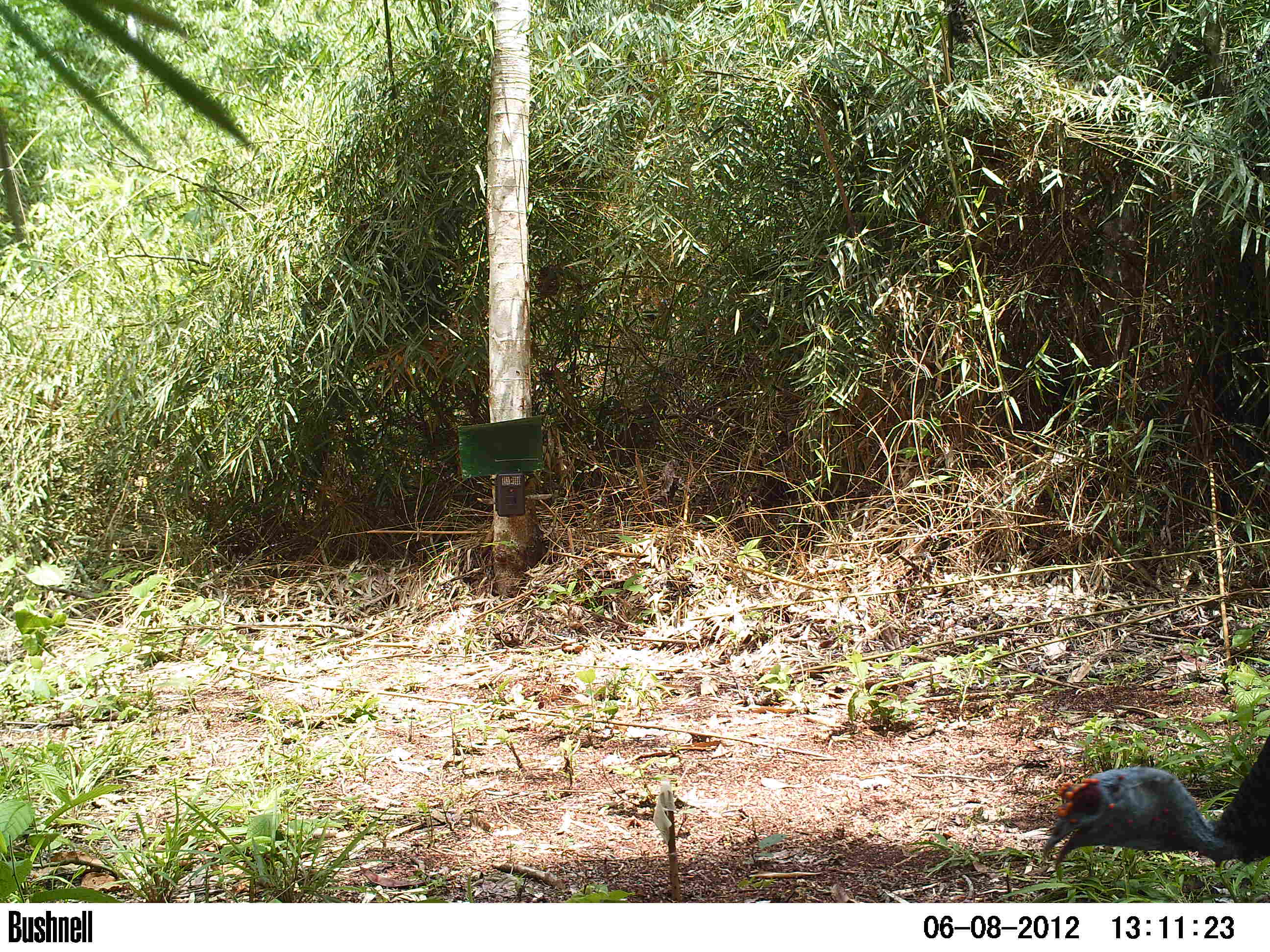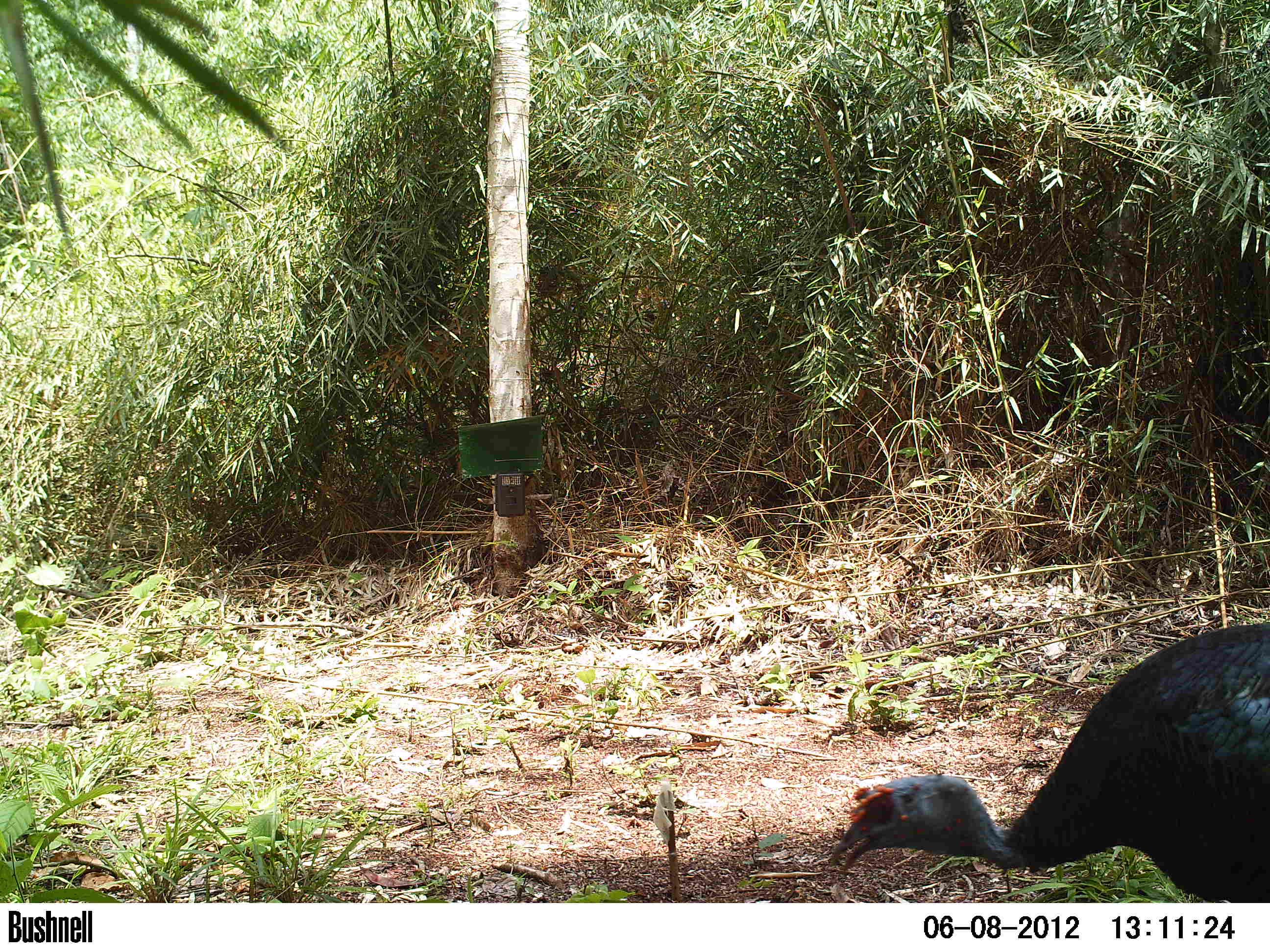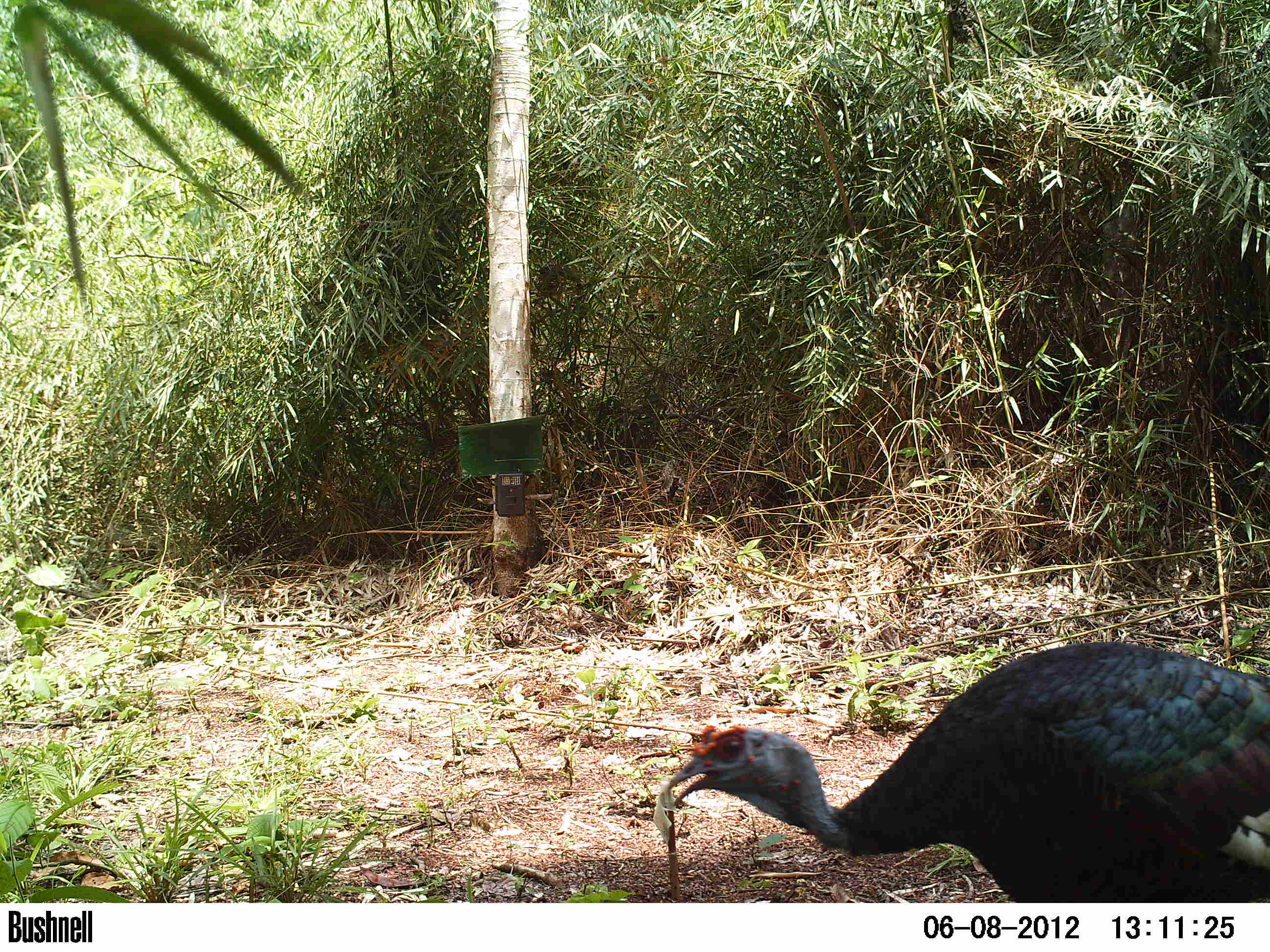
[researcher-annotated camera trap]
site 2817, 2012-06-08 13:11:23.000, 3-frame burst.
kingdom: Animalia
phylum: Chordata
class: Aves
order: Galliformes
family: Phasianidae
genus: Meleagris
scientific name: Meleagris ocellata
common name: ocellated turkey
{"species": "Meleagris ocellata (ocellated turkey)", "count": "1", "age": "adult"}